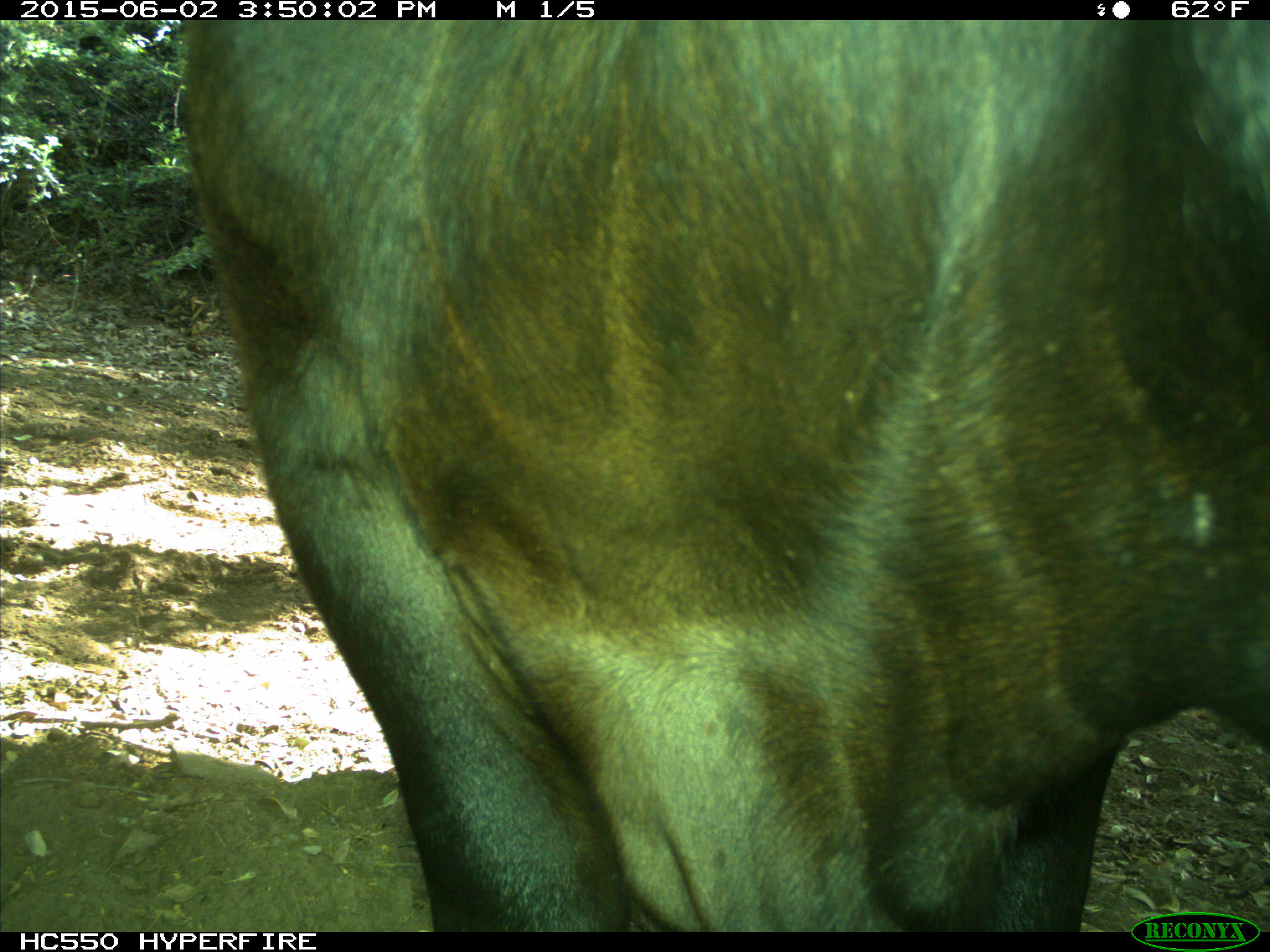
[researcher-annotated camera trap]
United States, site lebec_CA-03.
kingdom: Animalia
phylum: Chordata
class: Mammalia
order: Artiodactyla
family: Bovidae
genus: Bos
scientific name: Bos taurus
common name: domestic cow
Bos taurus (domestic cow).